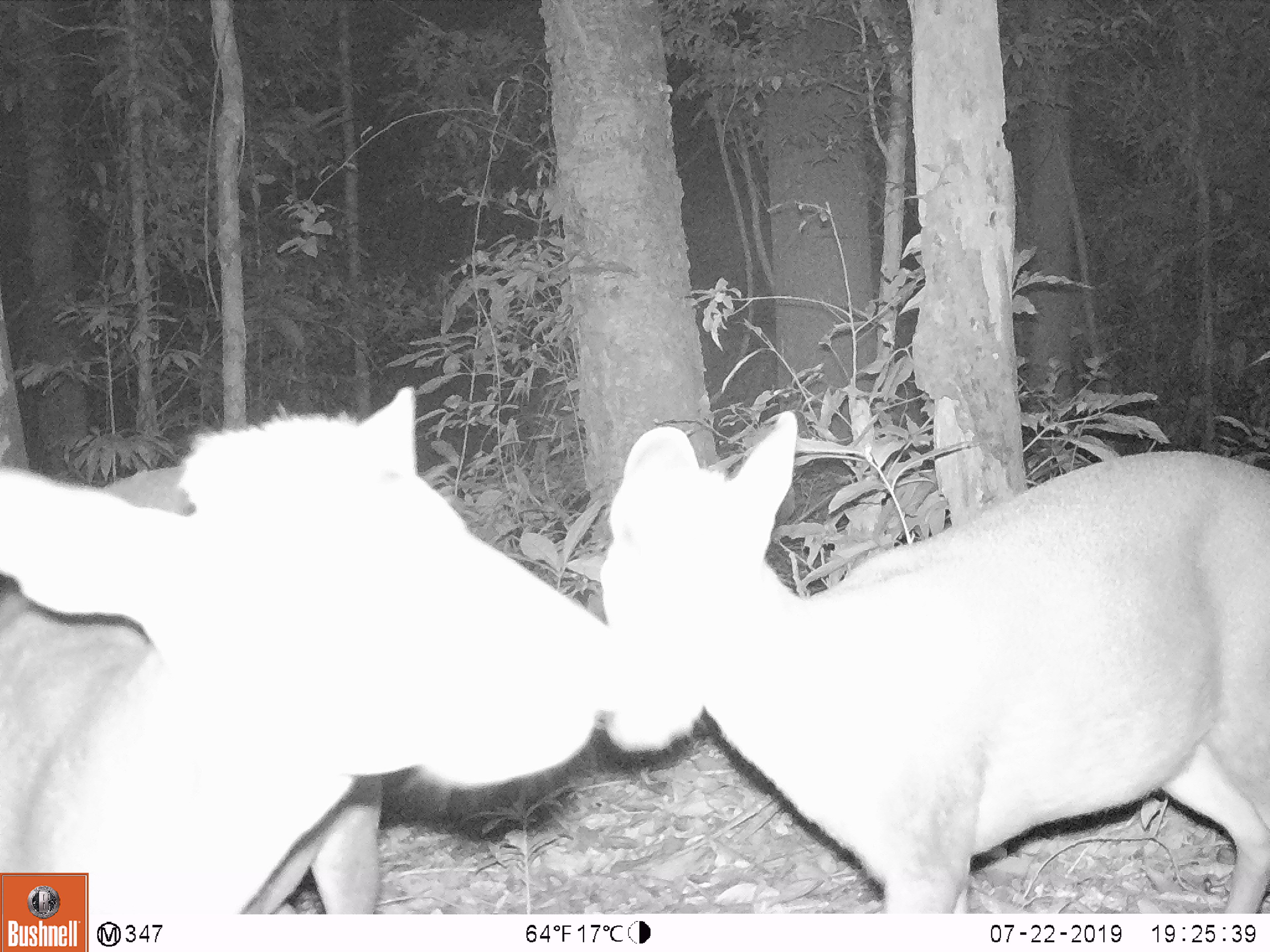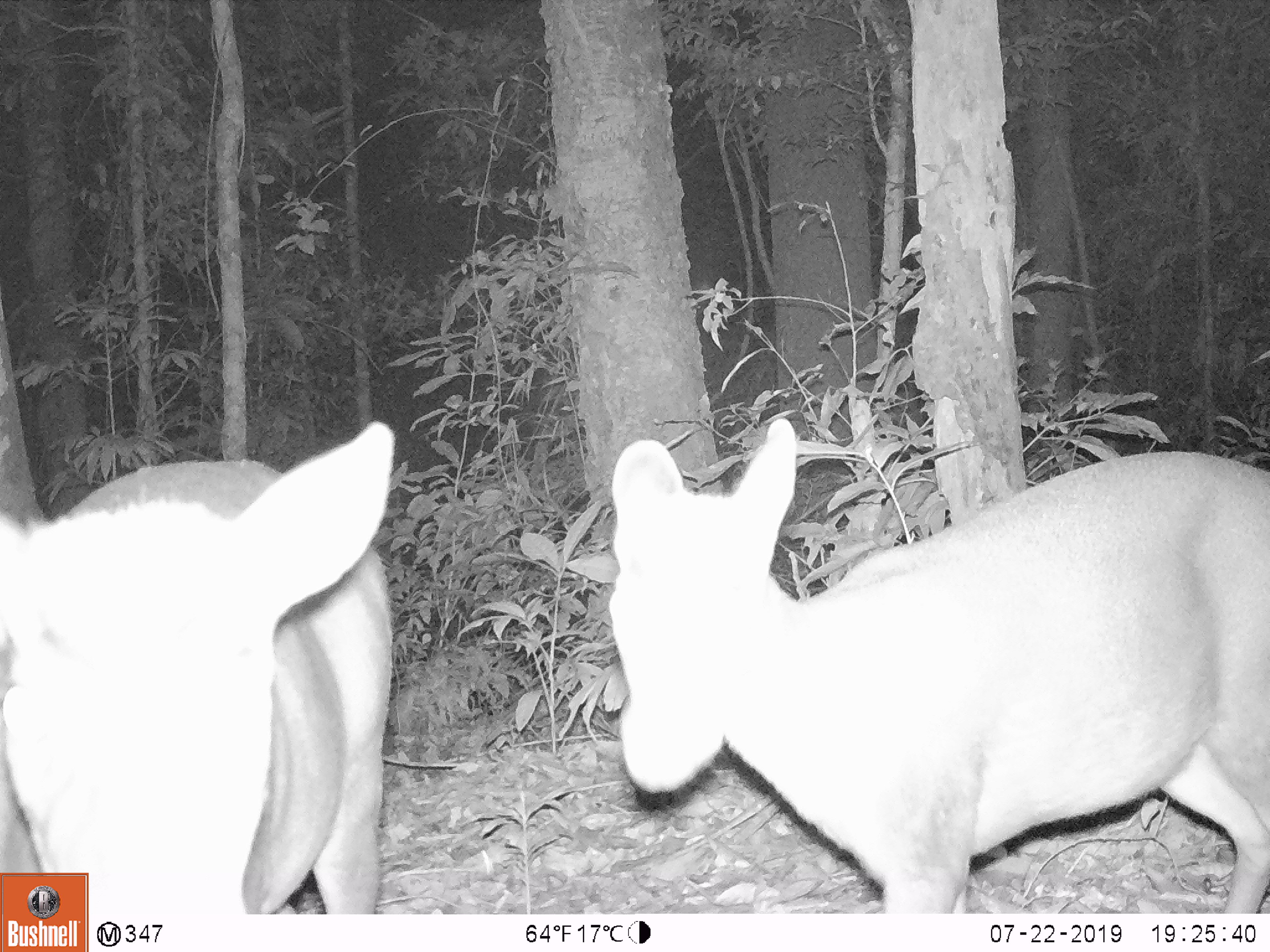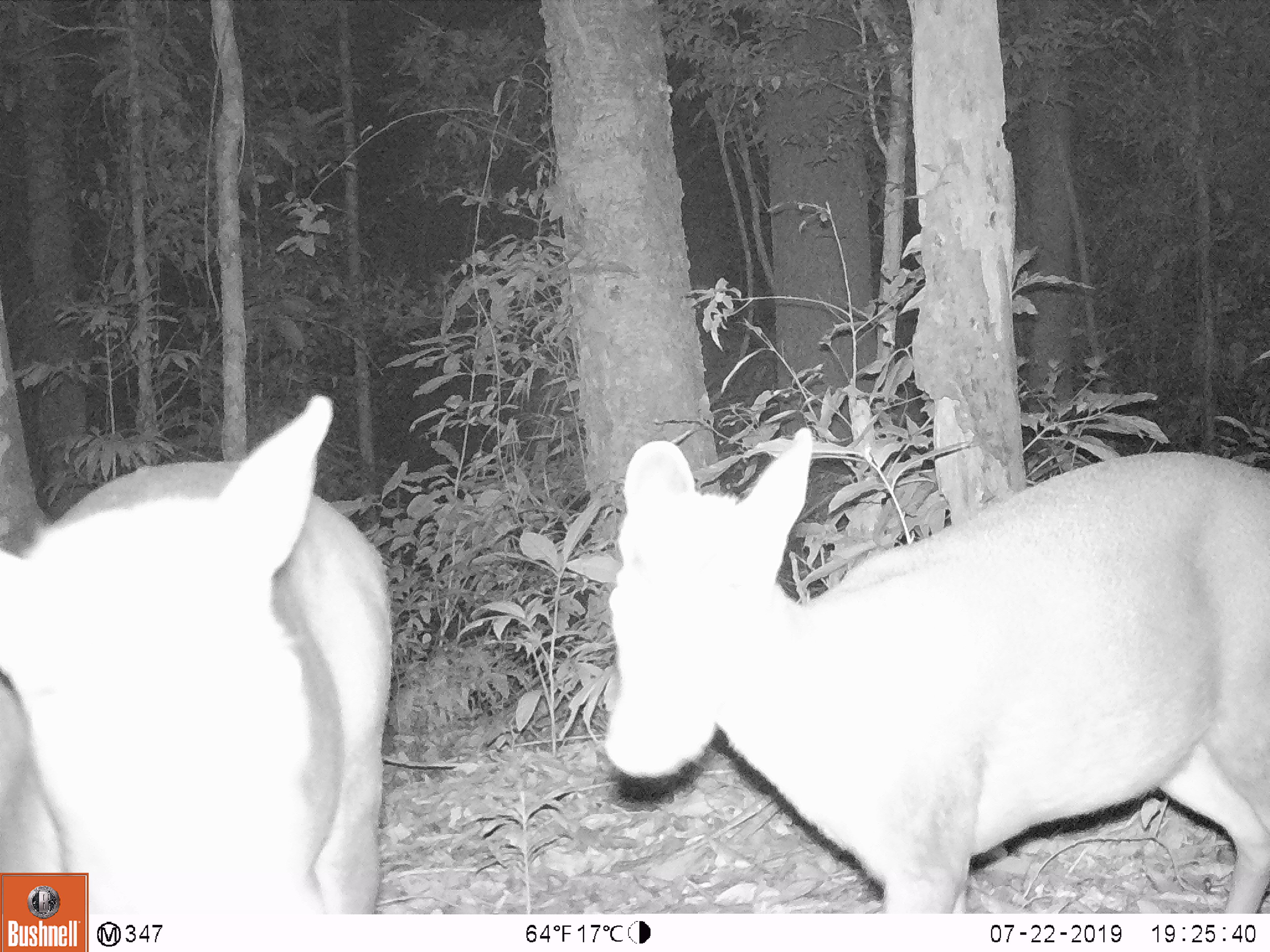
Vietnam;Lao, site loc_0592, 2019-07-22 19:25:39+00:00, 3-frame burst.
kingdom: Animalia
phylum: Chordata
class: Mammalia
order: Artiodactyla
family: Cervidae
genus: Muntiacus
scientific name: Muntiacus rooseveltorum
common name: roosevelt's muntjac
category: roosevelts muntjac group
Roosevelts muntjac group (roosevelt's muntjac) (Muntiacus rooseveltorum). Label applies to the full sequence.